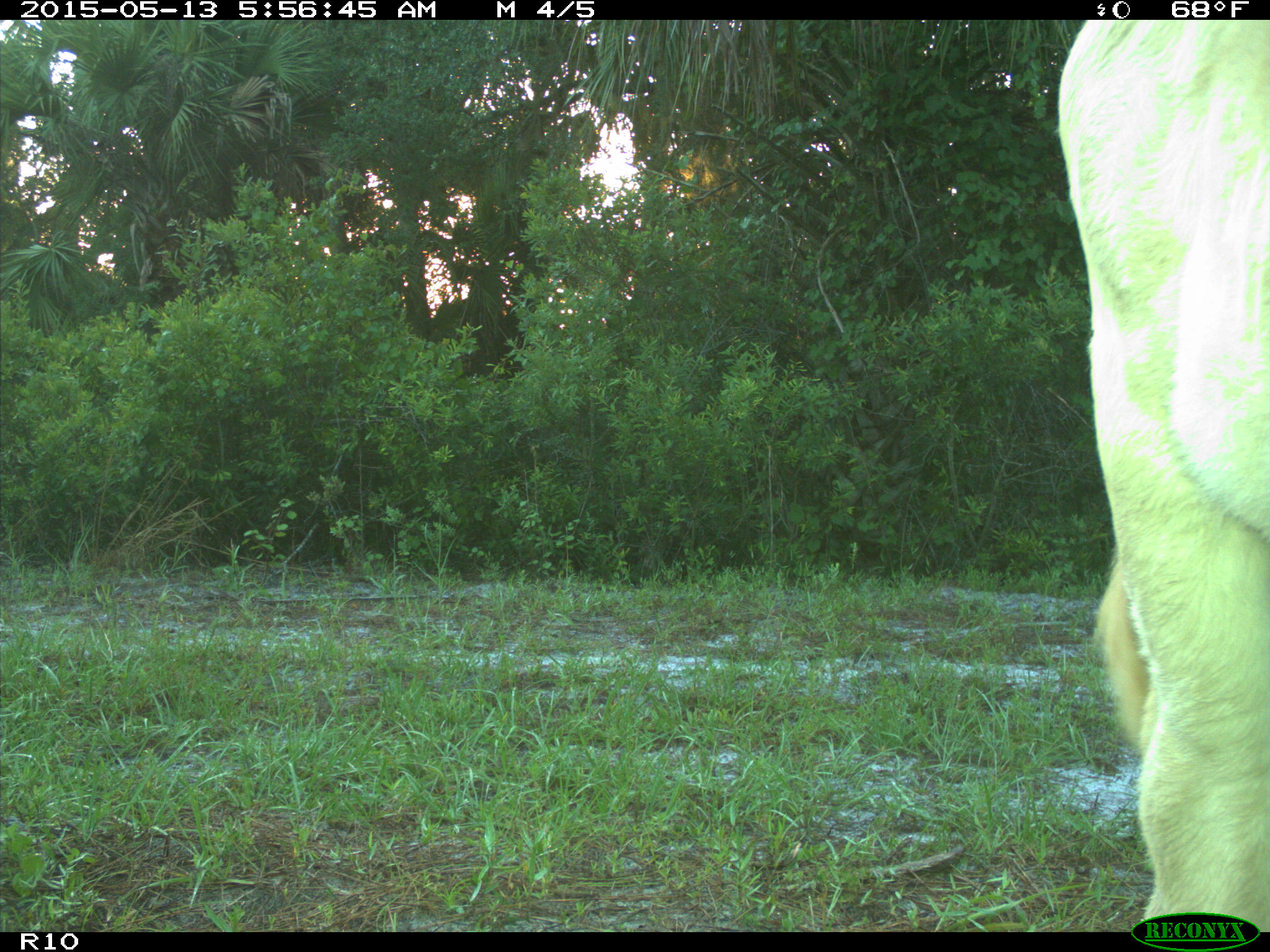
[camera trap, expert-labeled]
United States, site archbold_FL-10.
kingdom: Animalia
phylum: Chordata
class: Mammalia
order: Artiodactyla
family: Bovidae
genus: Bos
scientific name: Bos taurus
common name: domestic cow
Bos taurus (domestic cow).